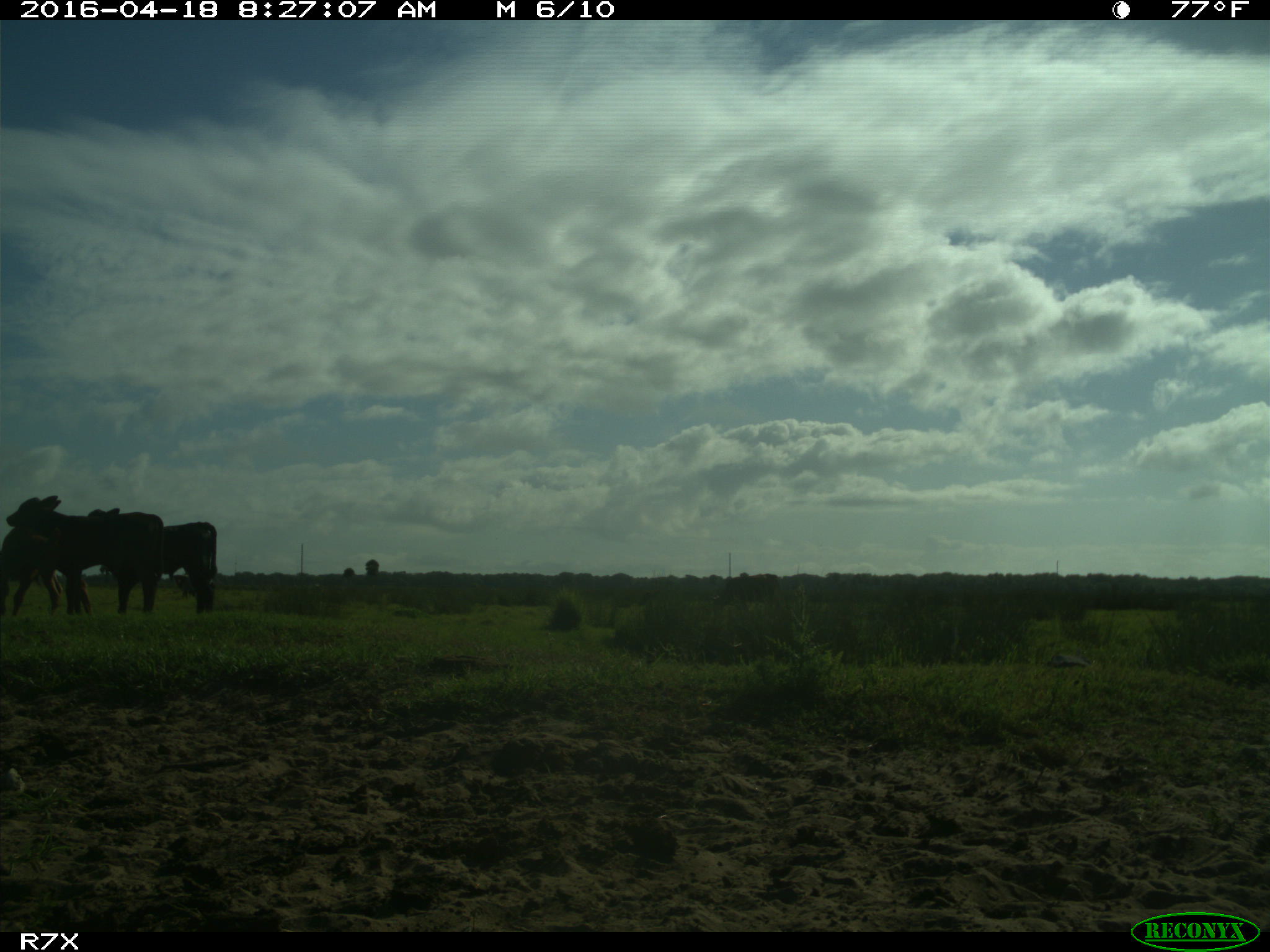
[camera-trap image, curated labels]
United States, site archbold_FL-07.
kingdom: Animalia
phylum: Chordata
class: Mammalia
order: Artiodactyla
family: Bovidae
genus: Bos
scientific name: Bos taurus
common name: domestic cow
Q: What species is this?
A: Bos taurus (domestic cow).